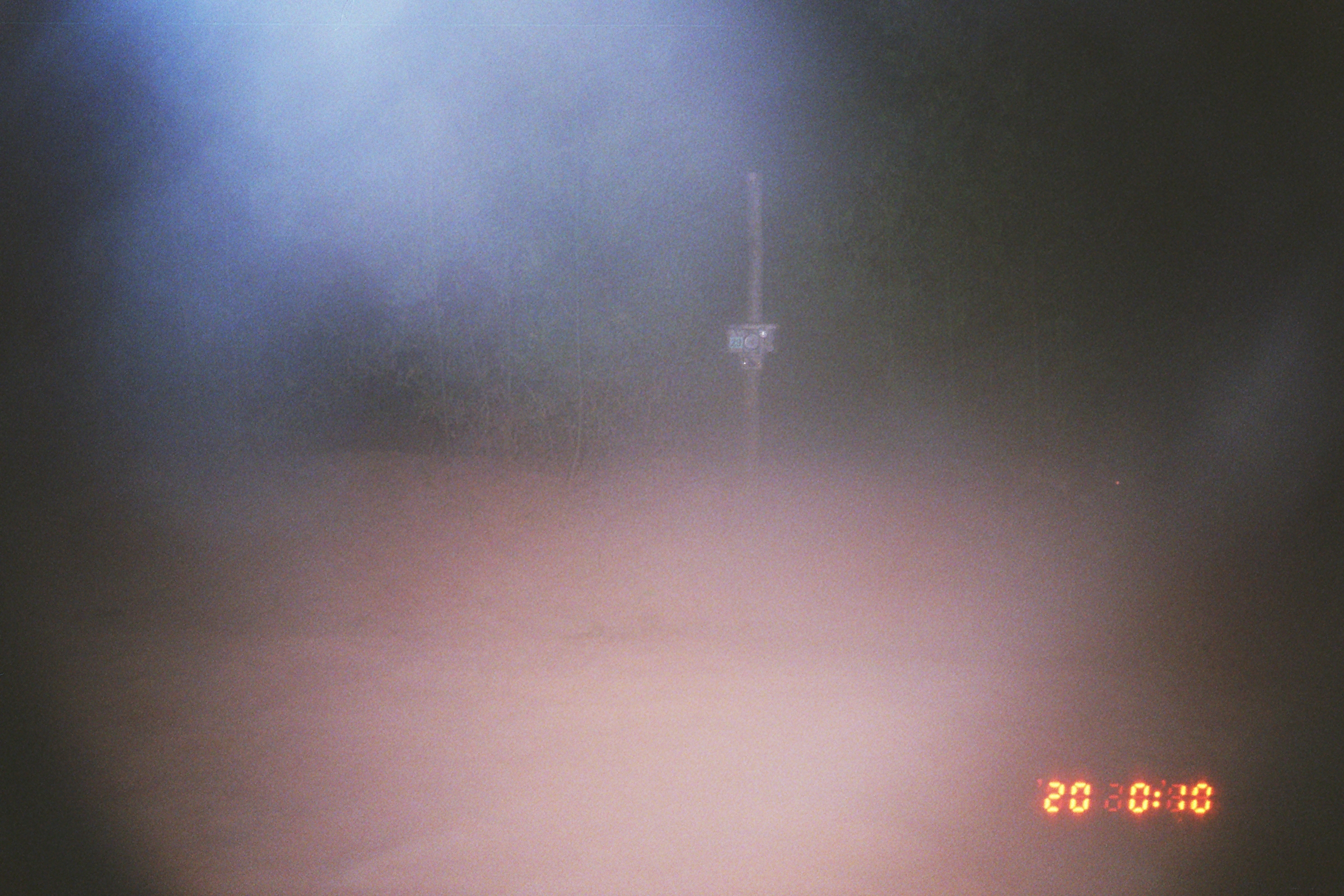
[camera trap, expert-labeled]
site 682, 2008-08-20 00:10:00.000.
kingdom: Animalia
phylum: Chordata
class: Mammalia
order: Lagomorpha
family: Leporidae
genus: Sylvilagus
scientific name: Sylvilagus brasiliensis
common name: tapeti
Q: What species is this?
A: Sylvilagus brasiliensis (tapeti).